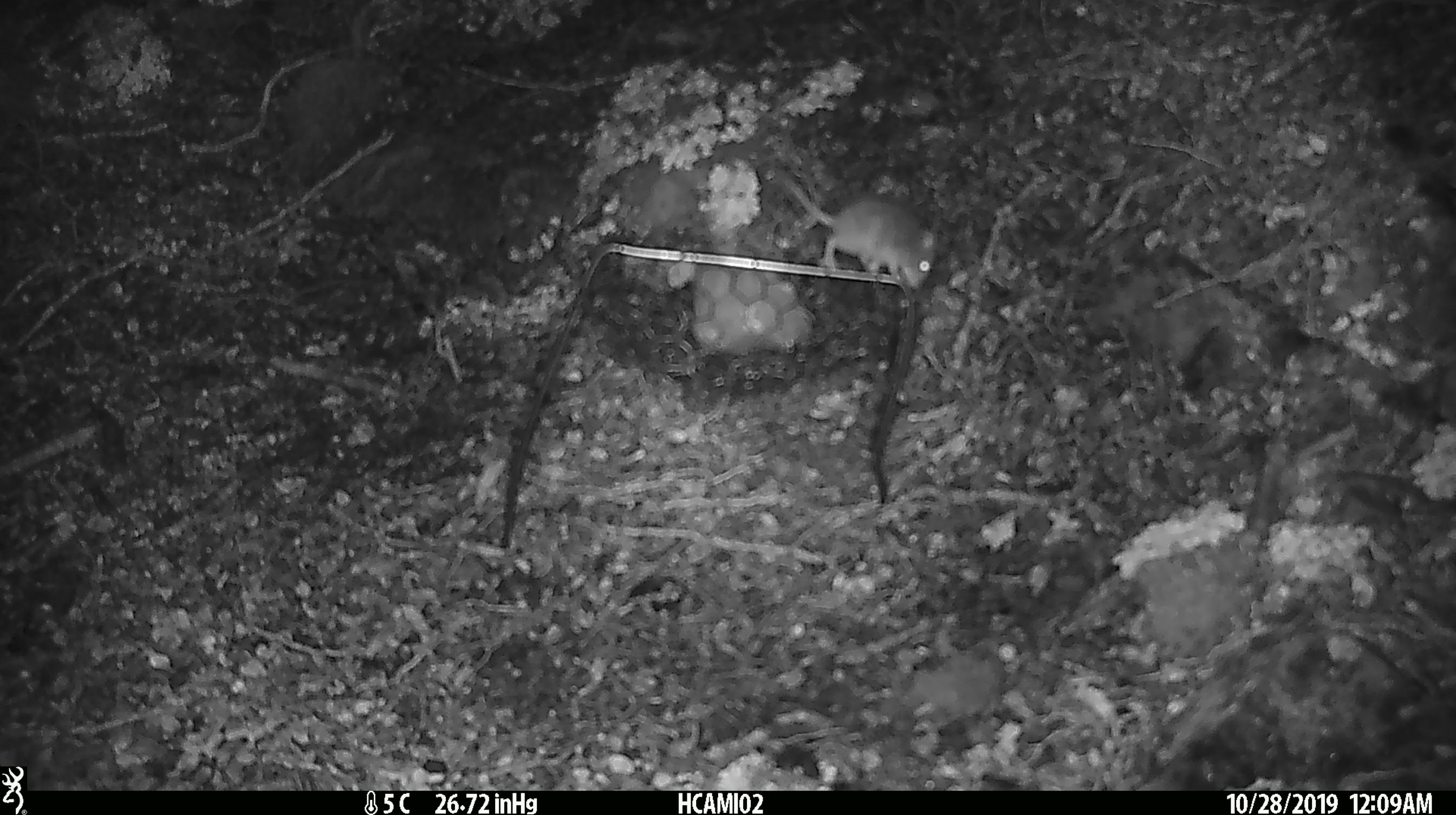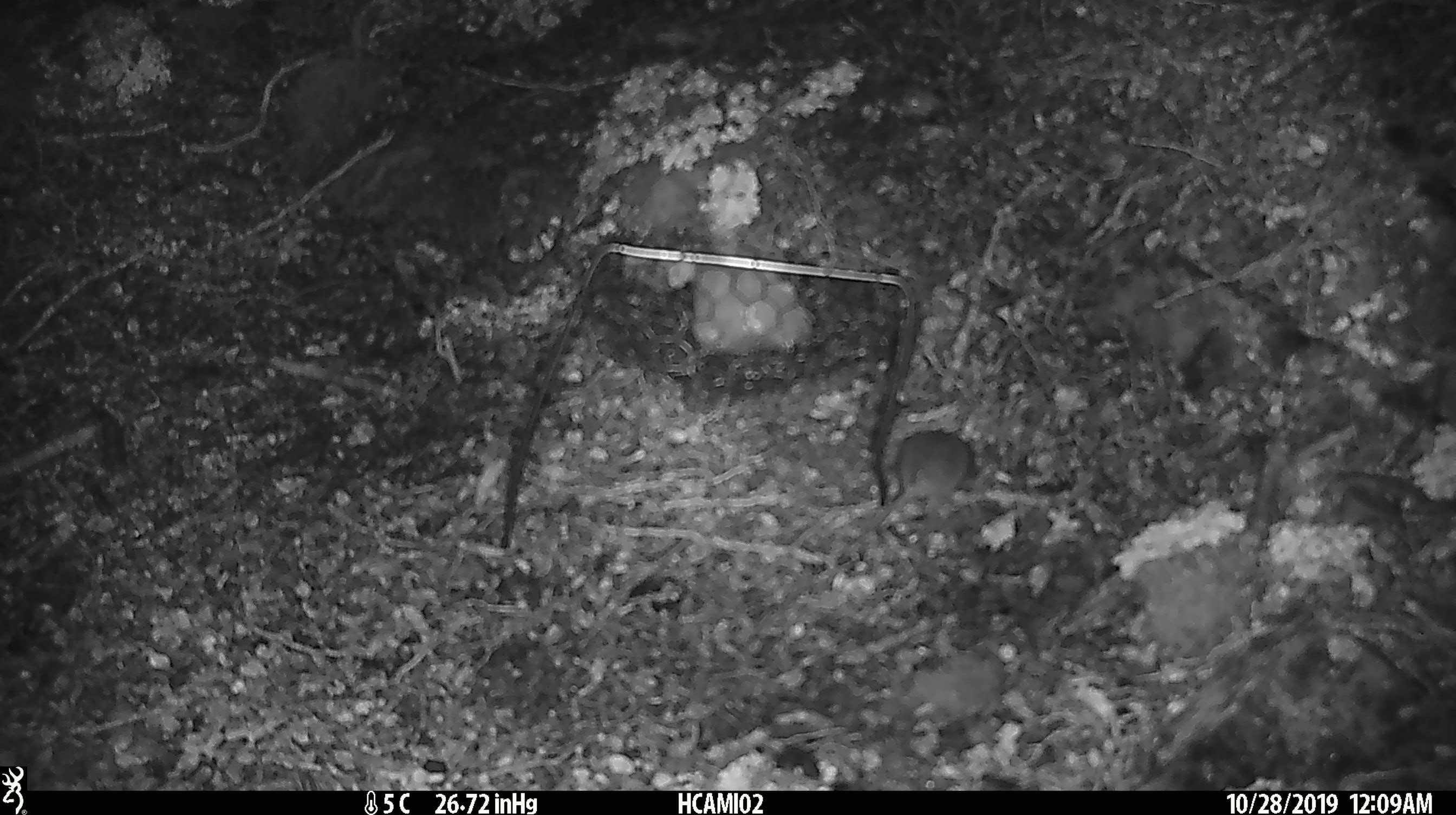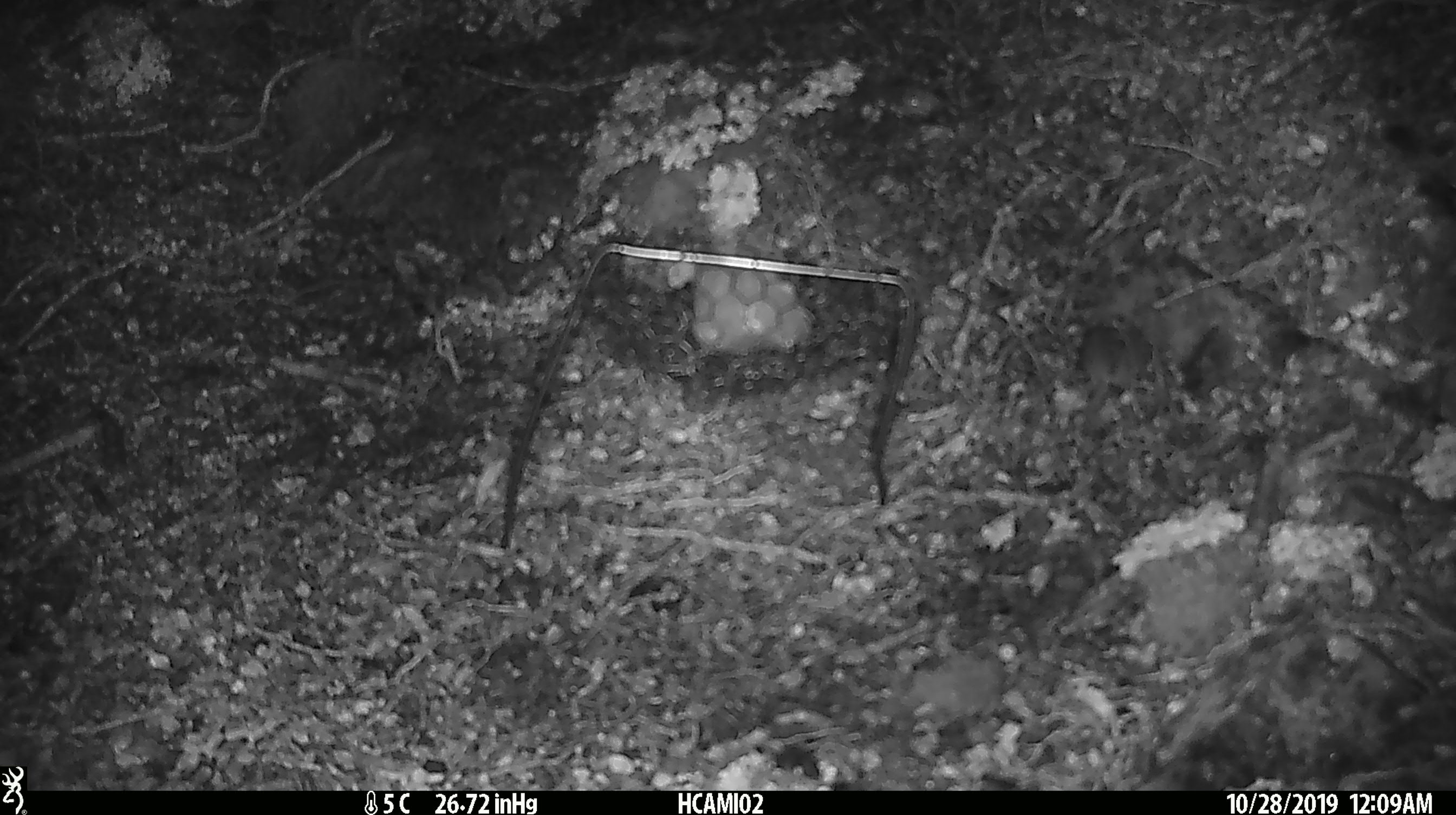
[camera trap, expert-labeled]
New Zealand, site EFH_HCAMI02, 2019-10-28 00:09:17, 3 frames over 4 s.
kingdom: Animalia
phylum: Chordata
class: Mammalia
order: Rodentia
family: Muridae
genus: Mus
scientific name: Mus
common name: mouse